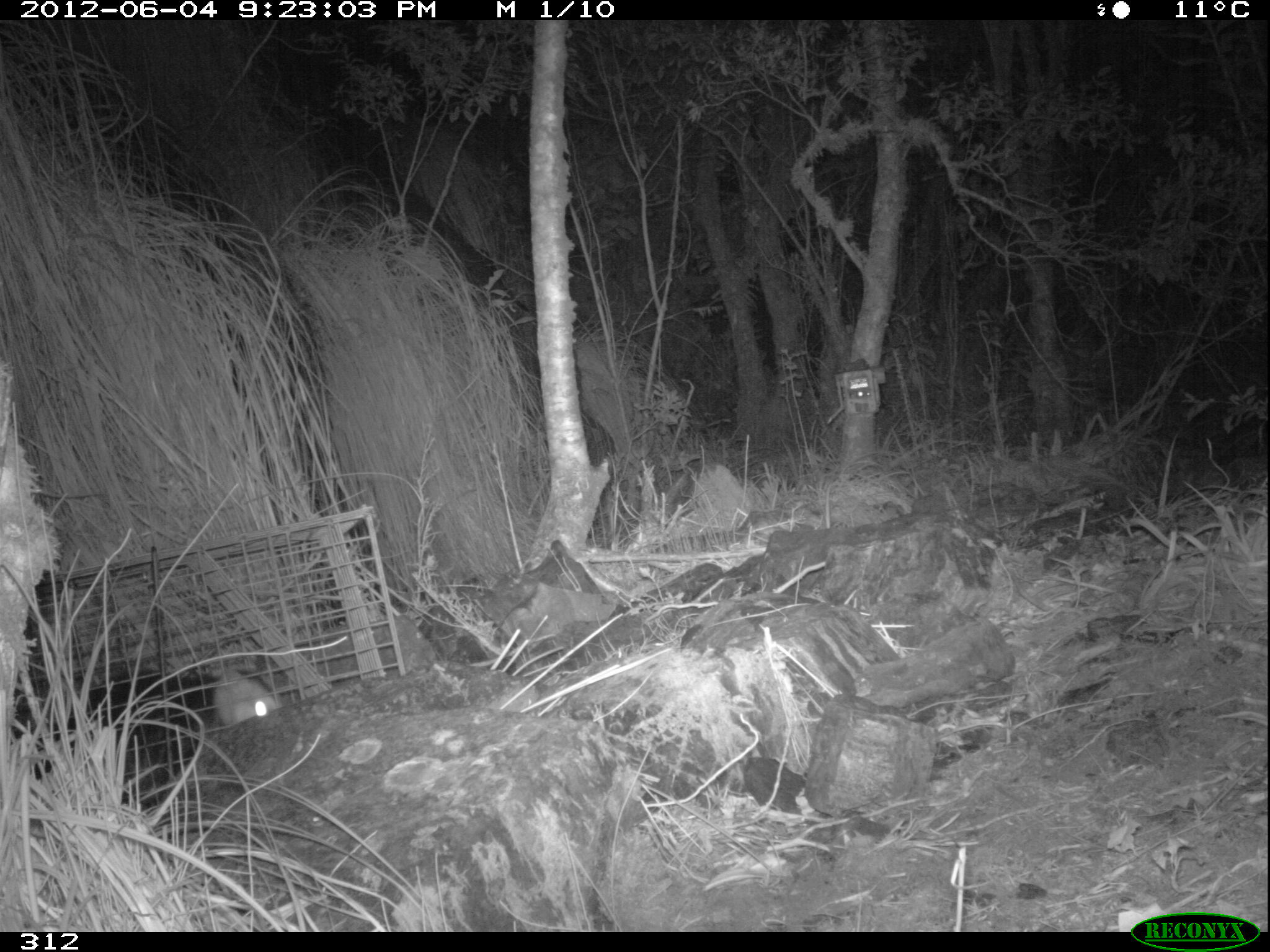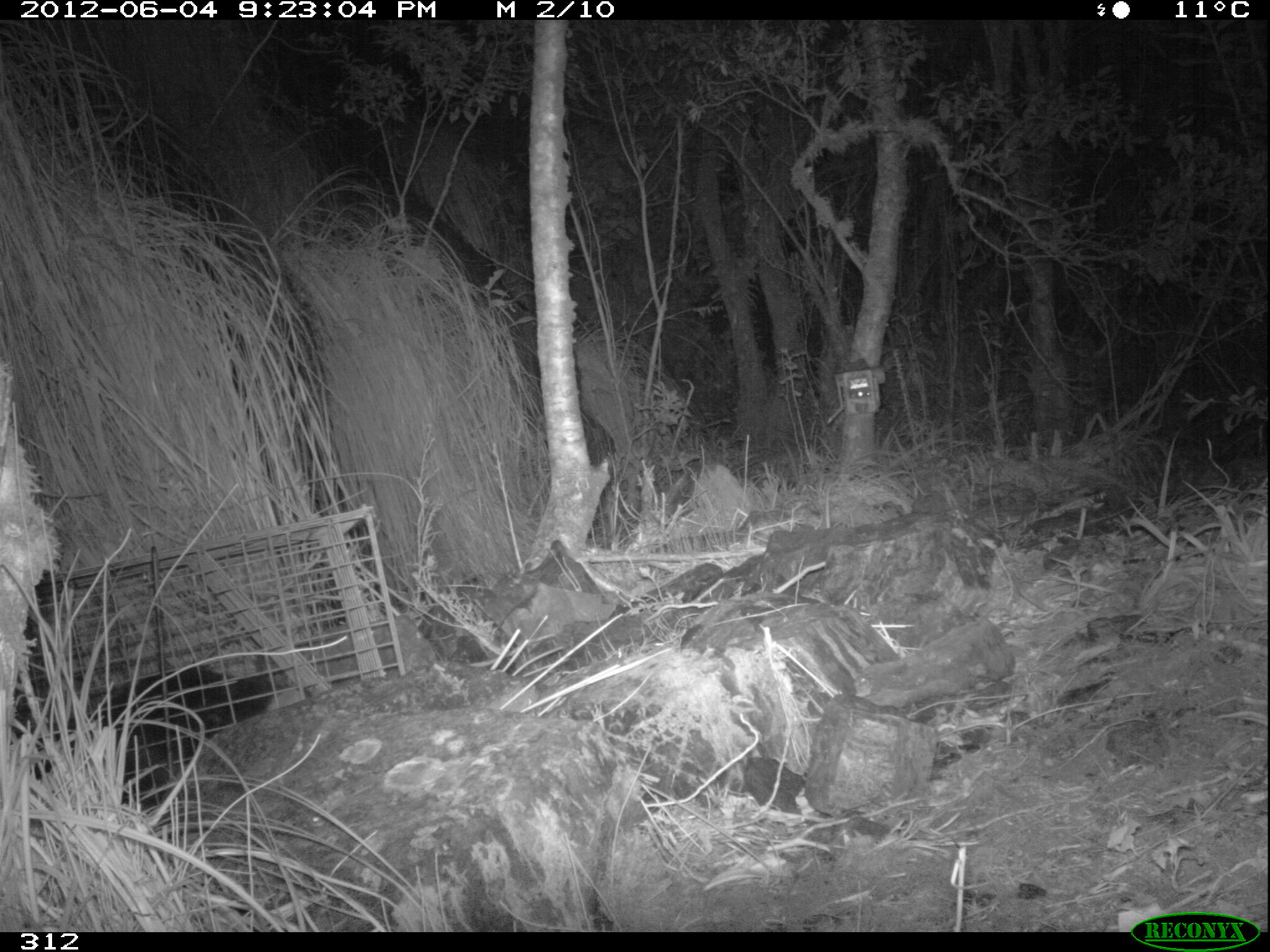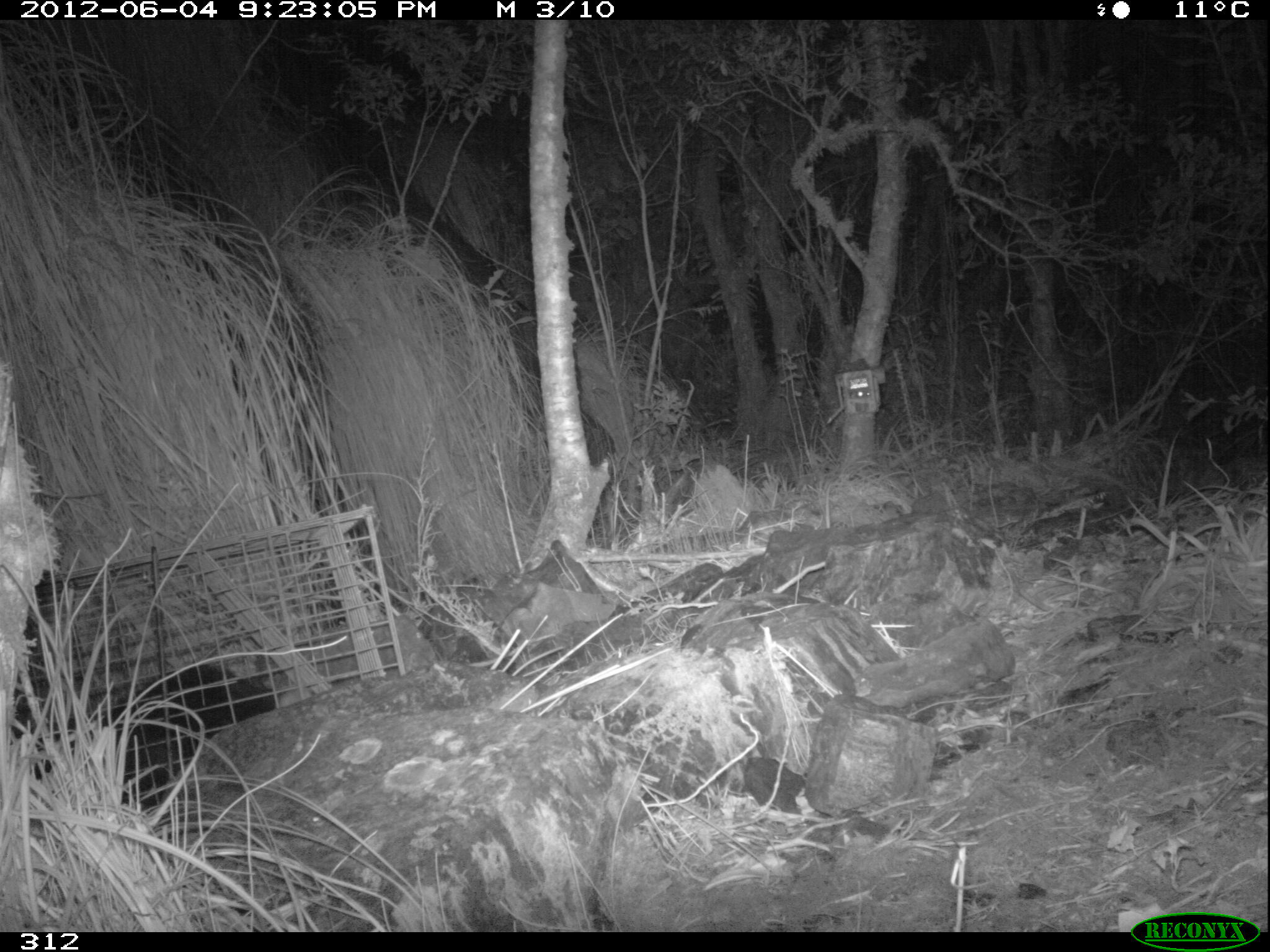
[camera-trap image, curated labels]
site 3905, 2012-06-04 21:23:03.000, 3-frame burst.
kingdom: Animalia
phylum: Chordata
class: Mammalia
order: Didelphimorphia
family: Didelphidae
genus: Didelphis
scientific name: Didelphis pernigra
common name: andean white-eared opossum